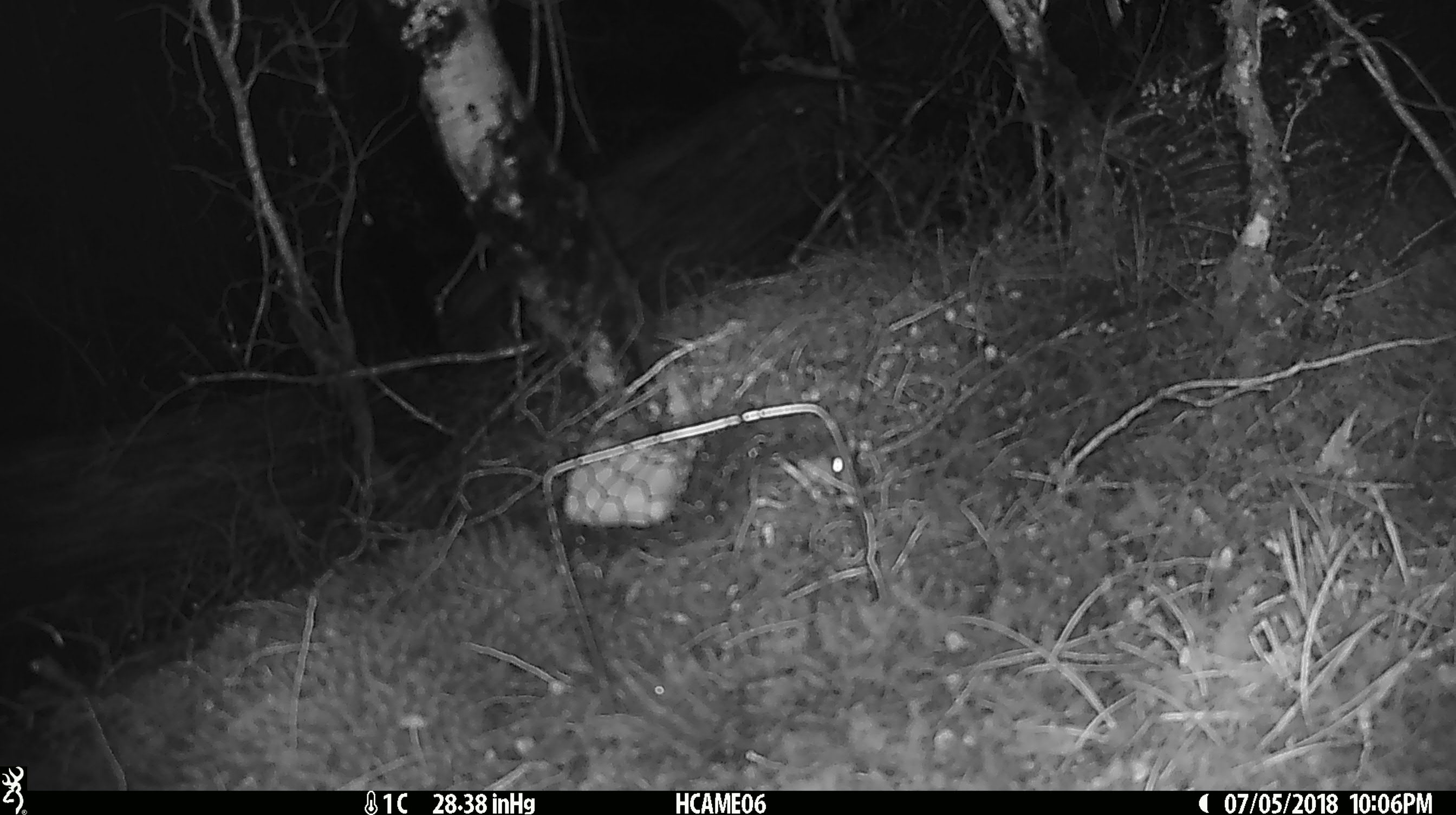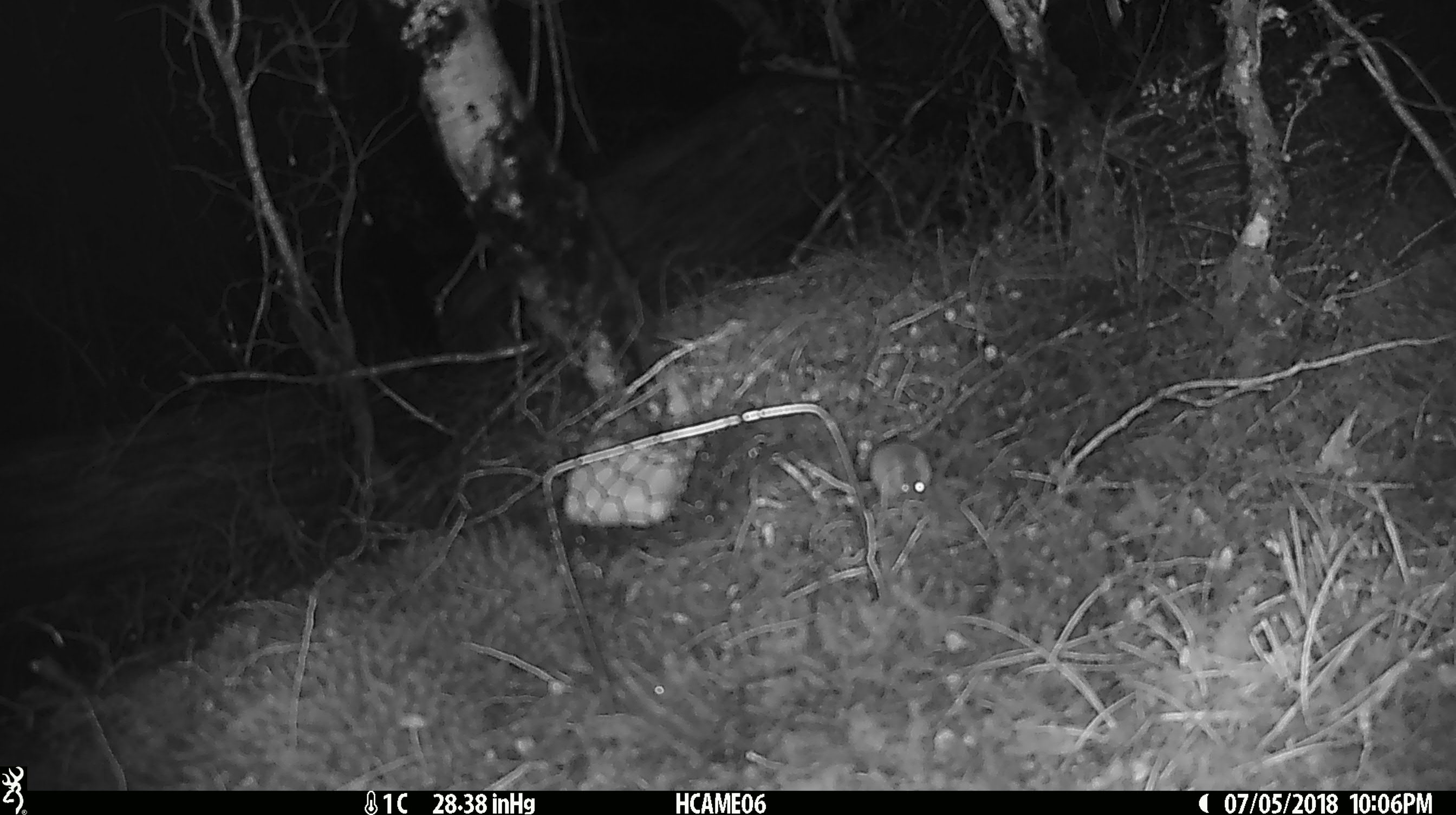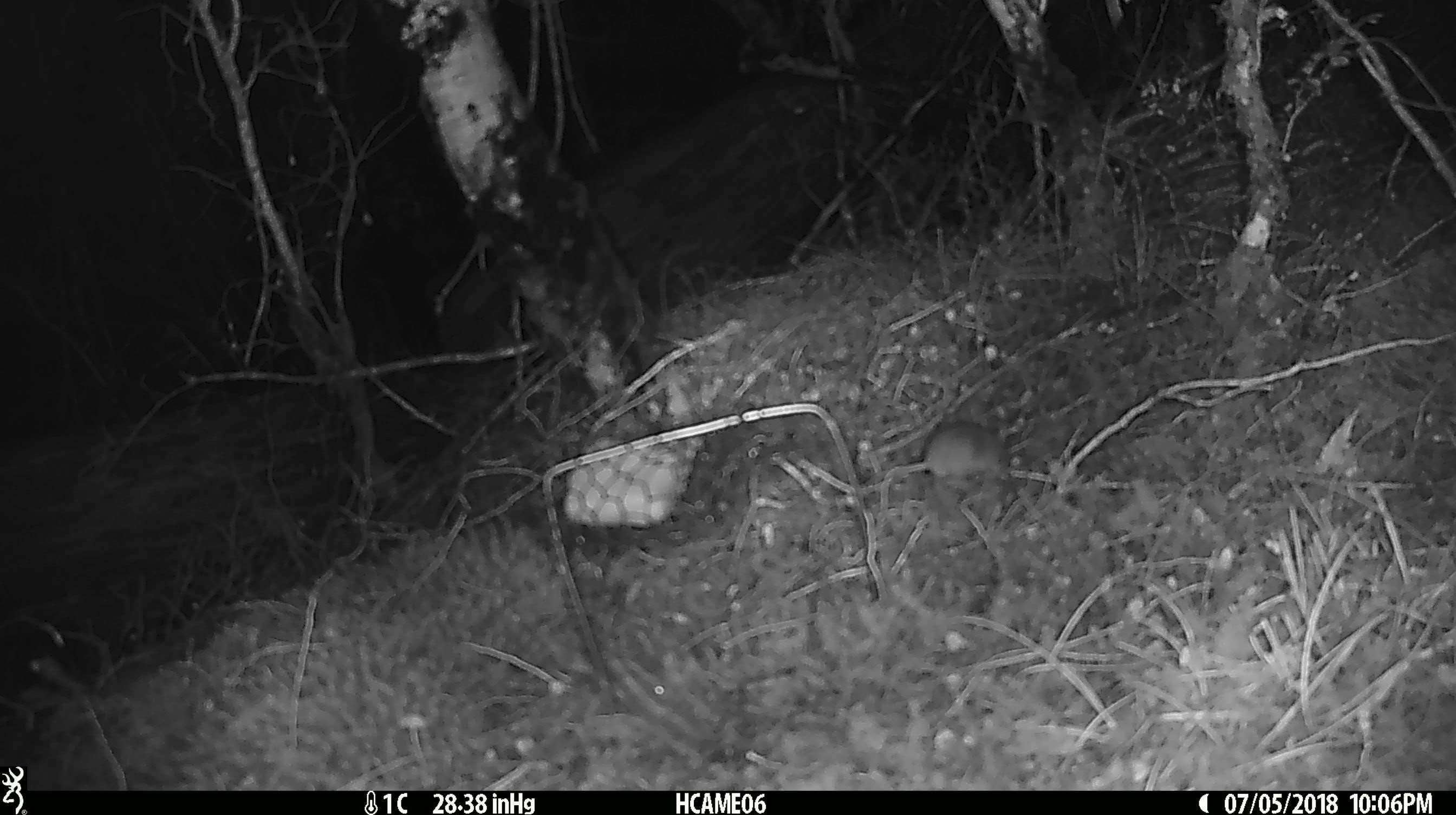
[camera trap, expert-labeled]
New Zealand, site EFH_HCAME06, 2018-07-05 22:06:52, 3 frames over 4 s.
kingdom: Animalia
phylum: Chordata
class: Mammalia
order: Rodentia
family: Muridae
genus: Mus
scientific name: Mus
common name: mouse